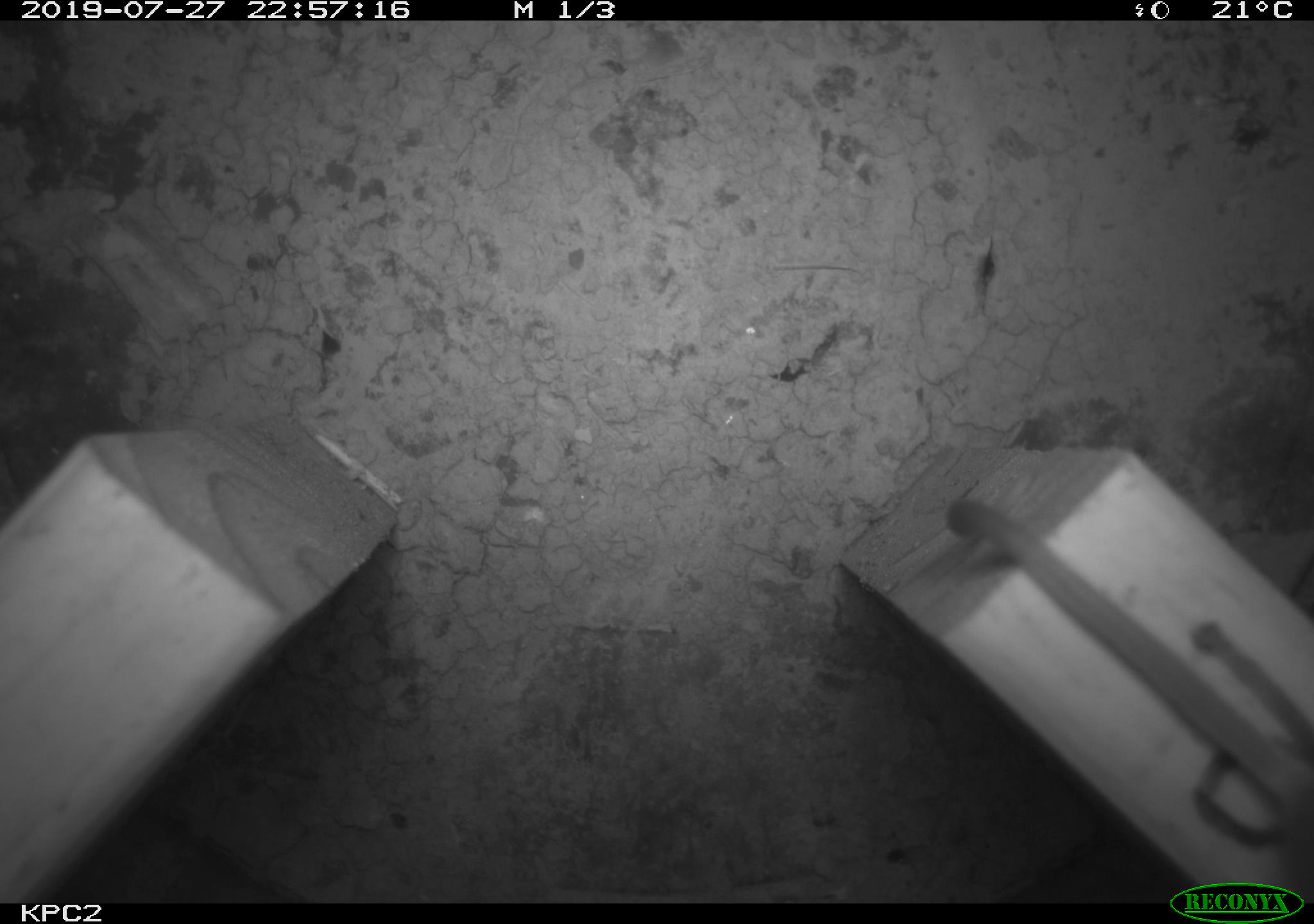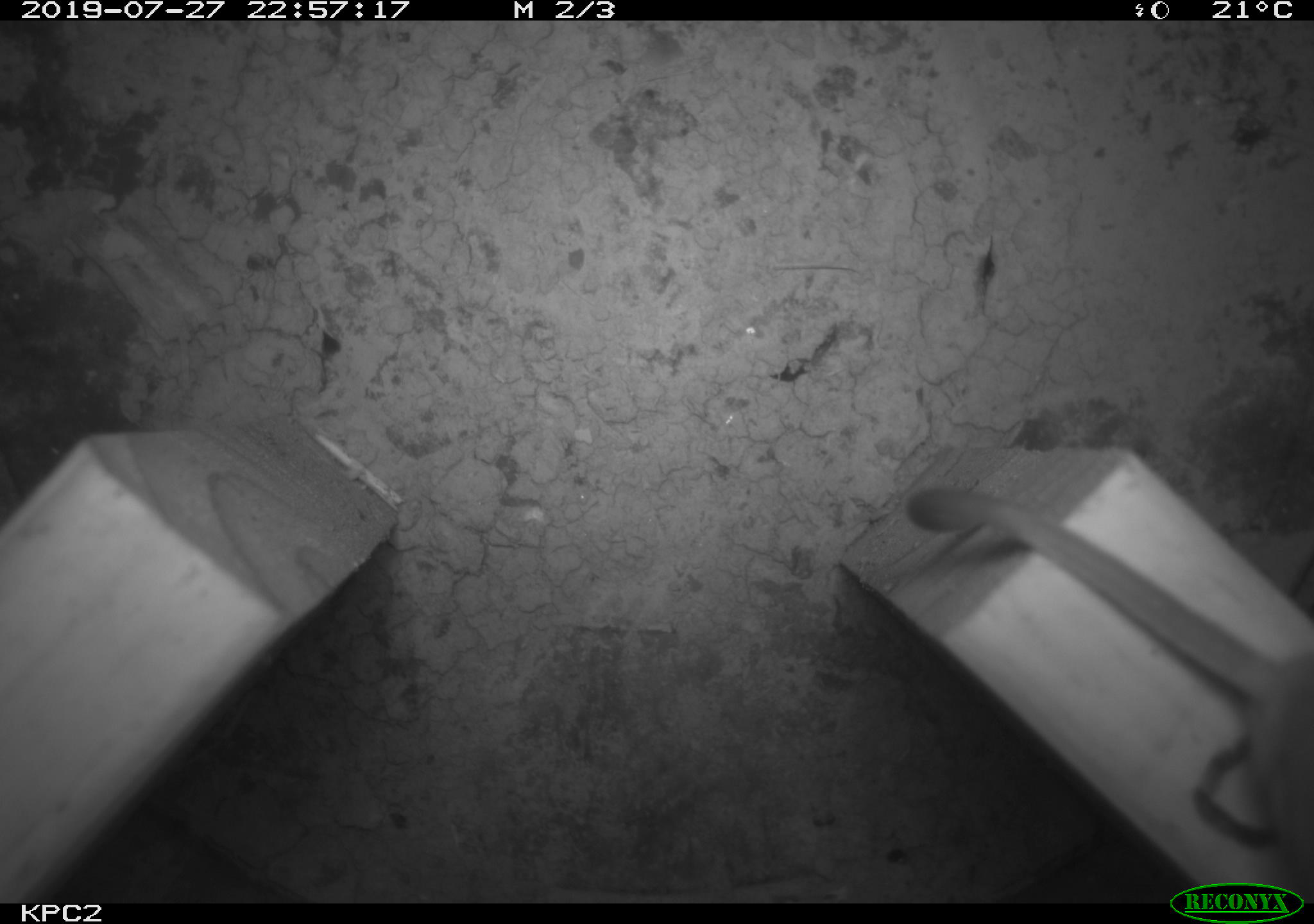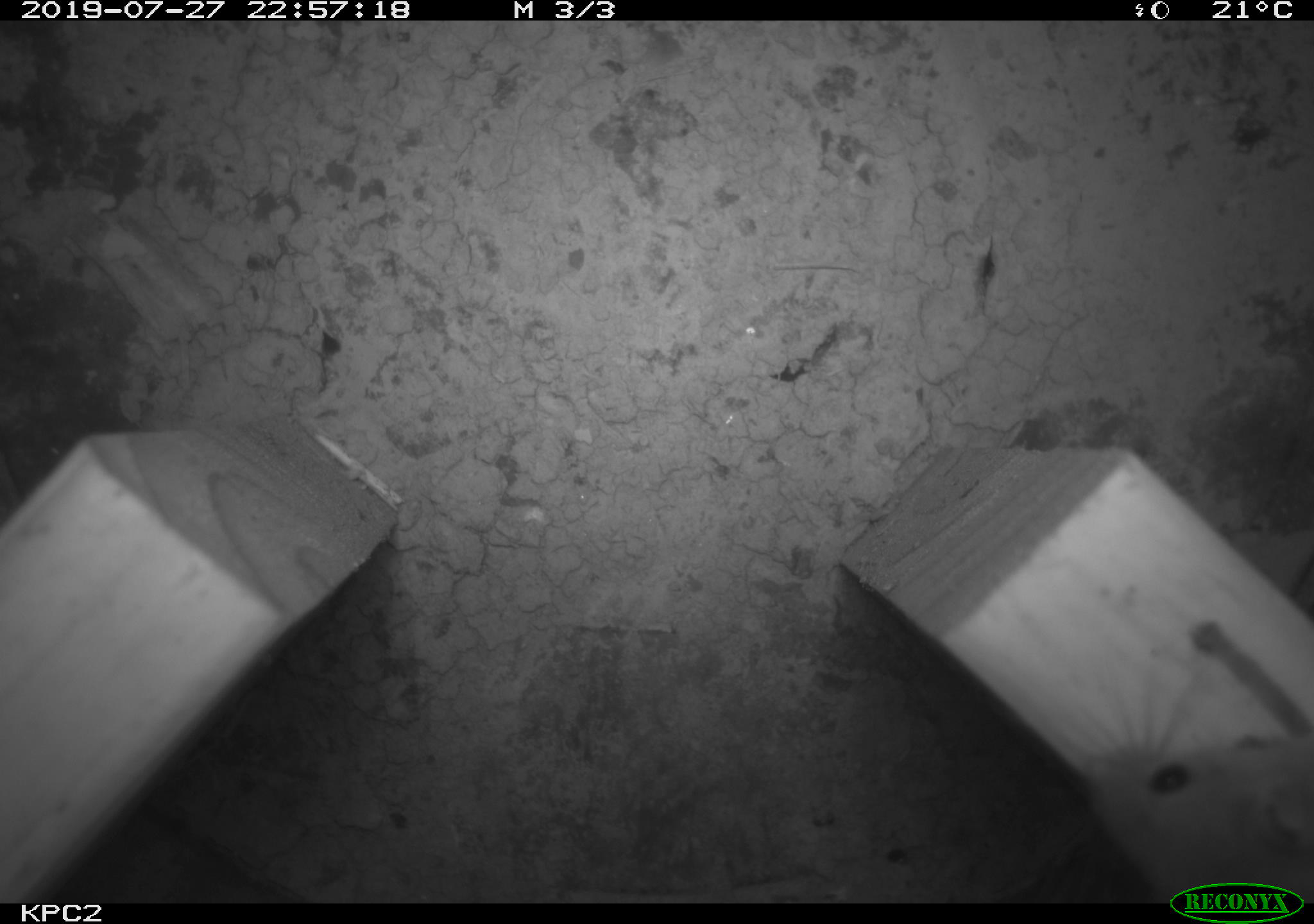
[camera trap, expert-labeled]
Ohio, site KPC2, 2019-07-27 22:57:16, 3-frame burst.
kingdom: Animalia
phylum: Chordata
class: Mammalia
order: Rodentia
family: Cricetidae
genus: Peromyscus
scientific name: Peromyscus leucopus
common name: white-footed mouse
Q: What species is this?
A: White-footed mouse (Peromyscus leucopus).